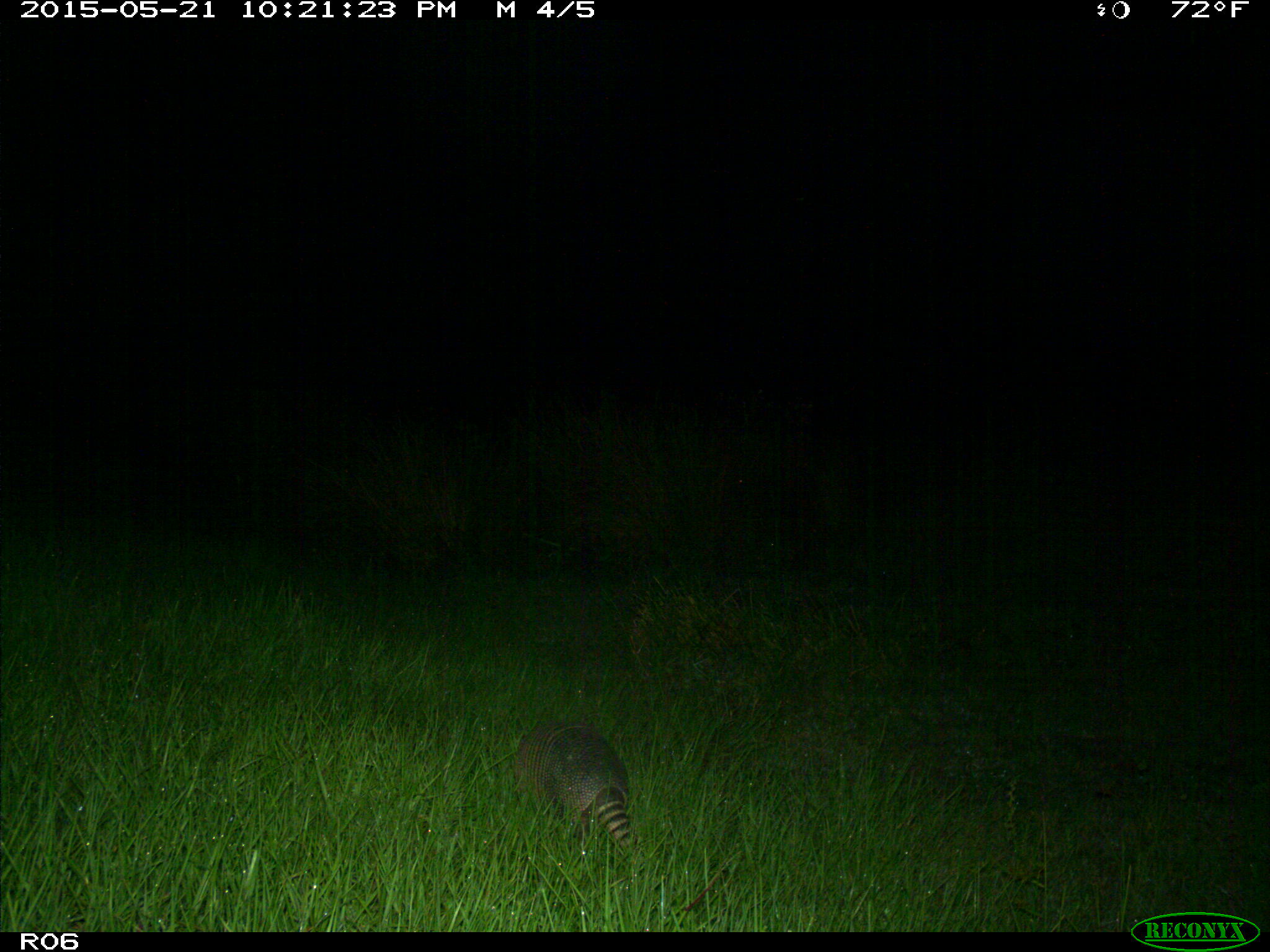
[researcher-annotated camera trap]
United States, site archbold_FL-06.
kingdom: Animalia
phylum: Chordata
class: Mammalia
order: Cingulata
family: Dasypodidae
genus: Dasypus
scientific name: Dasypus novemcinctus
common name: nine-banded armadillo